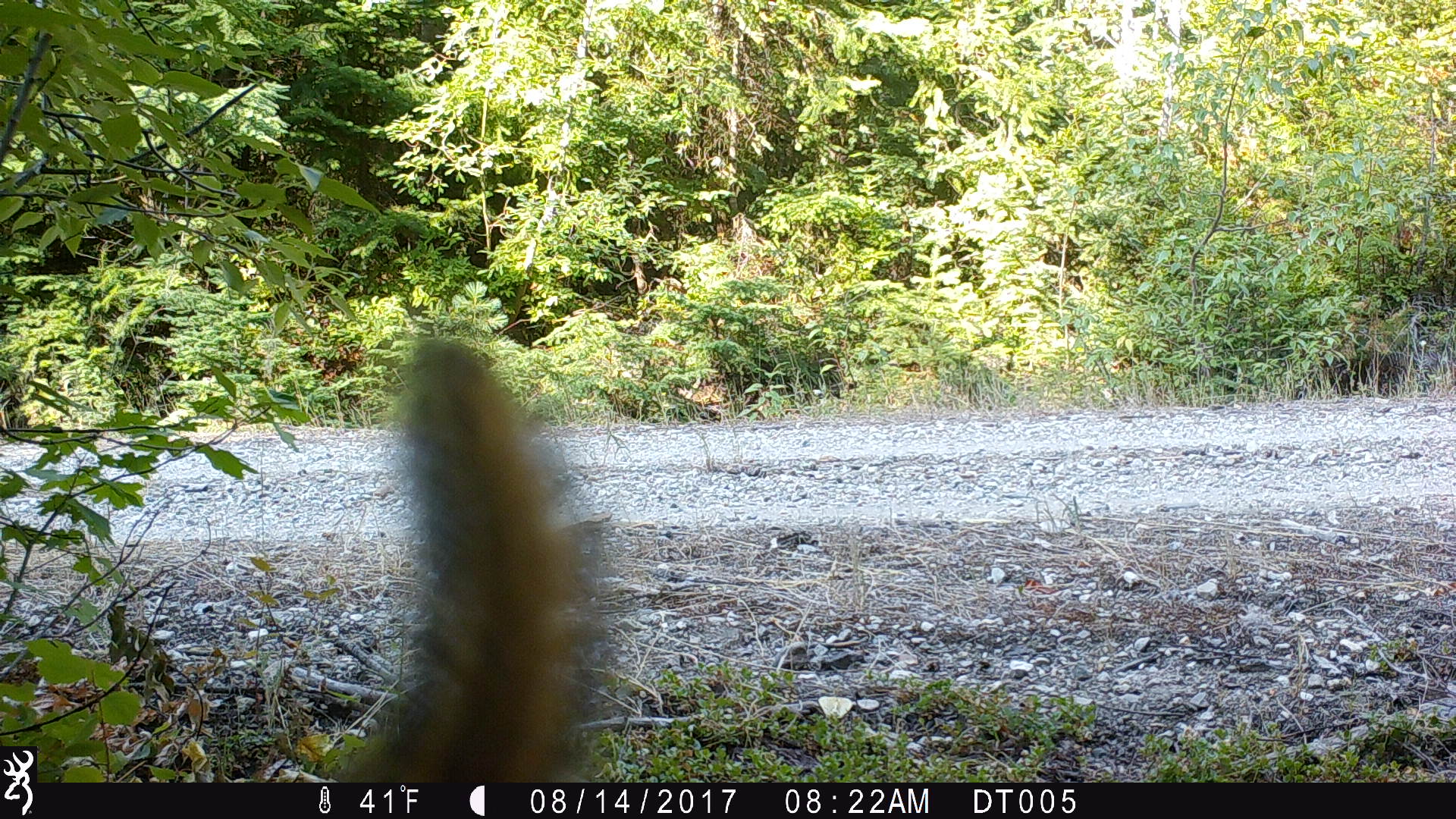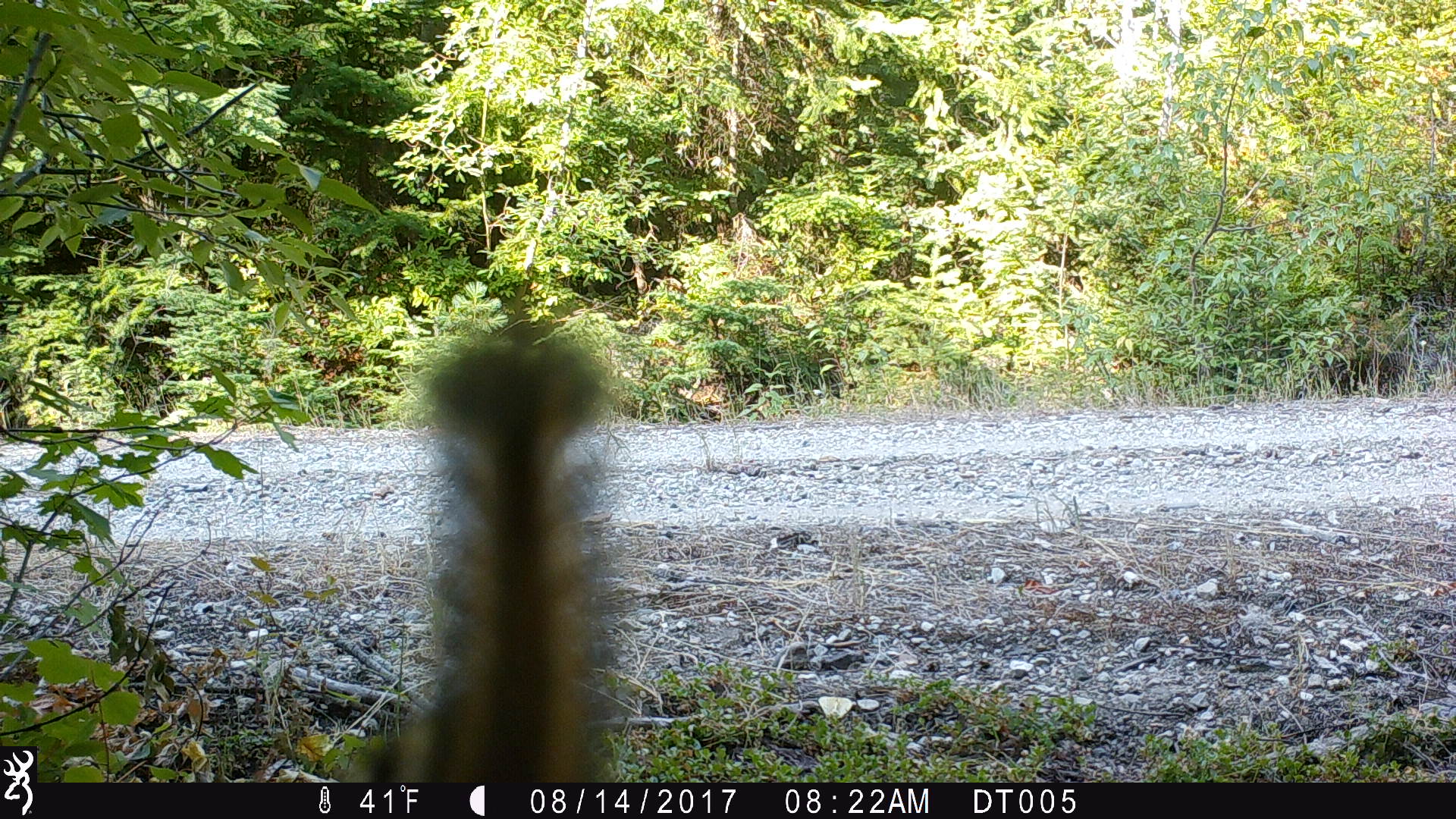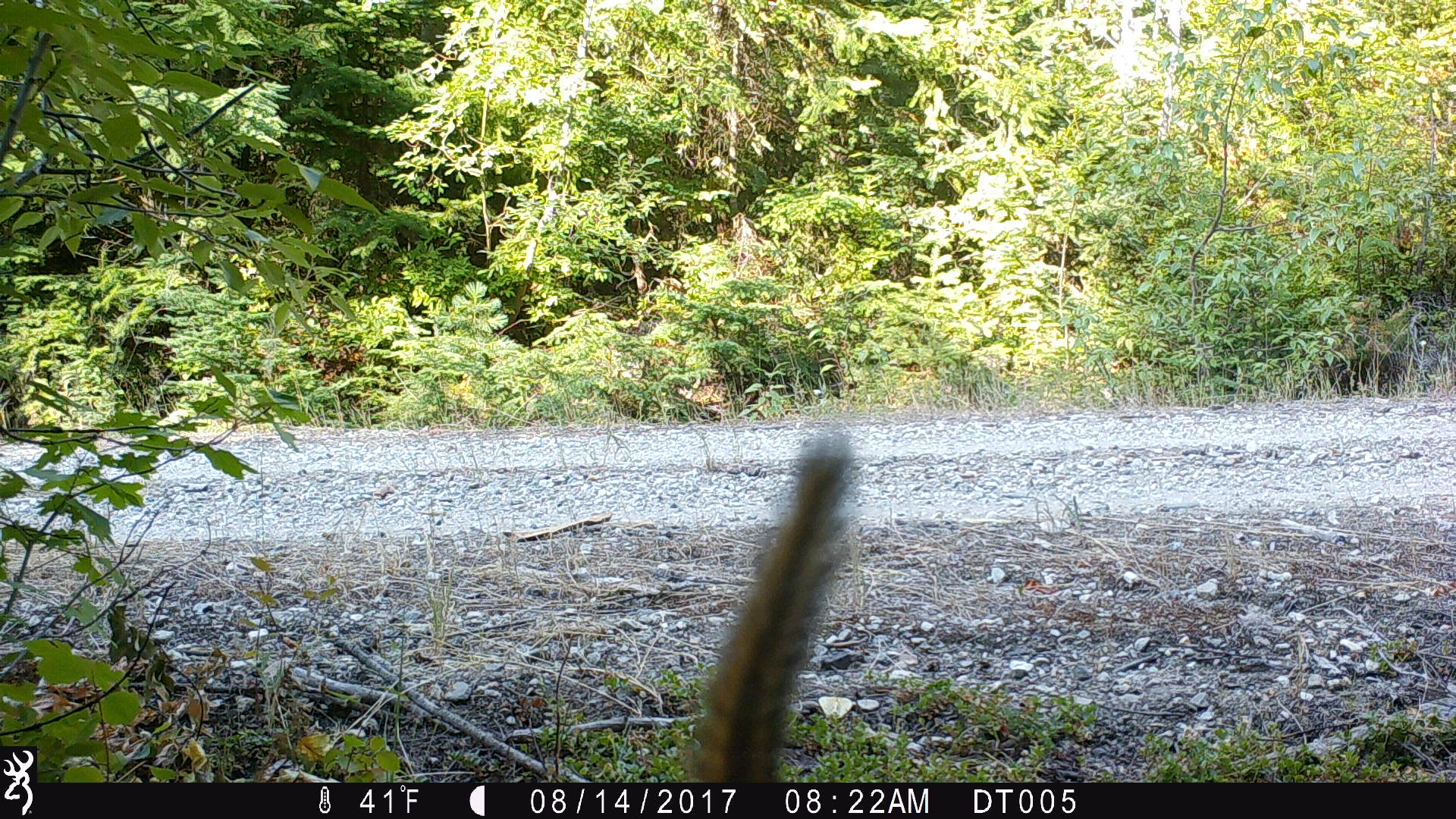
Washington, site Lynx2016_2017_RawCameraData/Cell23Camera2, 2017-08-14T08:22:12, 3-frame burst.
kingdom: Animalia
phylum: Chordata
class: Mammalia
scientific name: Mammalia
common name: small mammal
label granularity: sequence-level